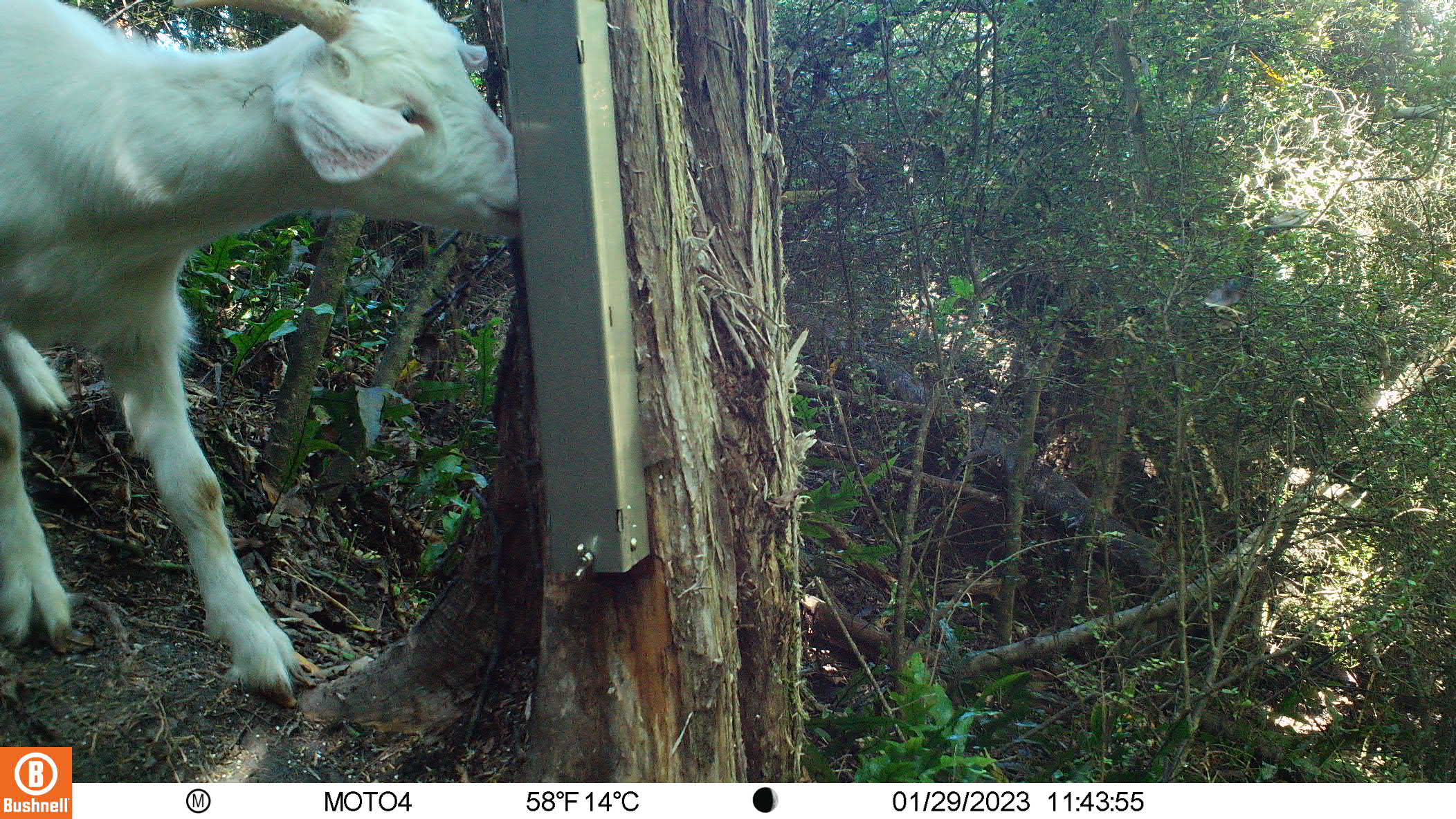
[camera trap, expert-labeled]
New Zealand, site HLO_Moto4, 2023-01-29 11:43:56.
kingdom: Animalia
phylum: Chordata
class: Mammalia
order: Artiodactyla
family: Bovidae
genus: Capra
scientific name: Capra hircus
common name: goat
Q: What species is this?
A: Goat (Capra hircus).